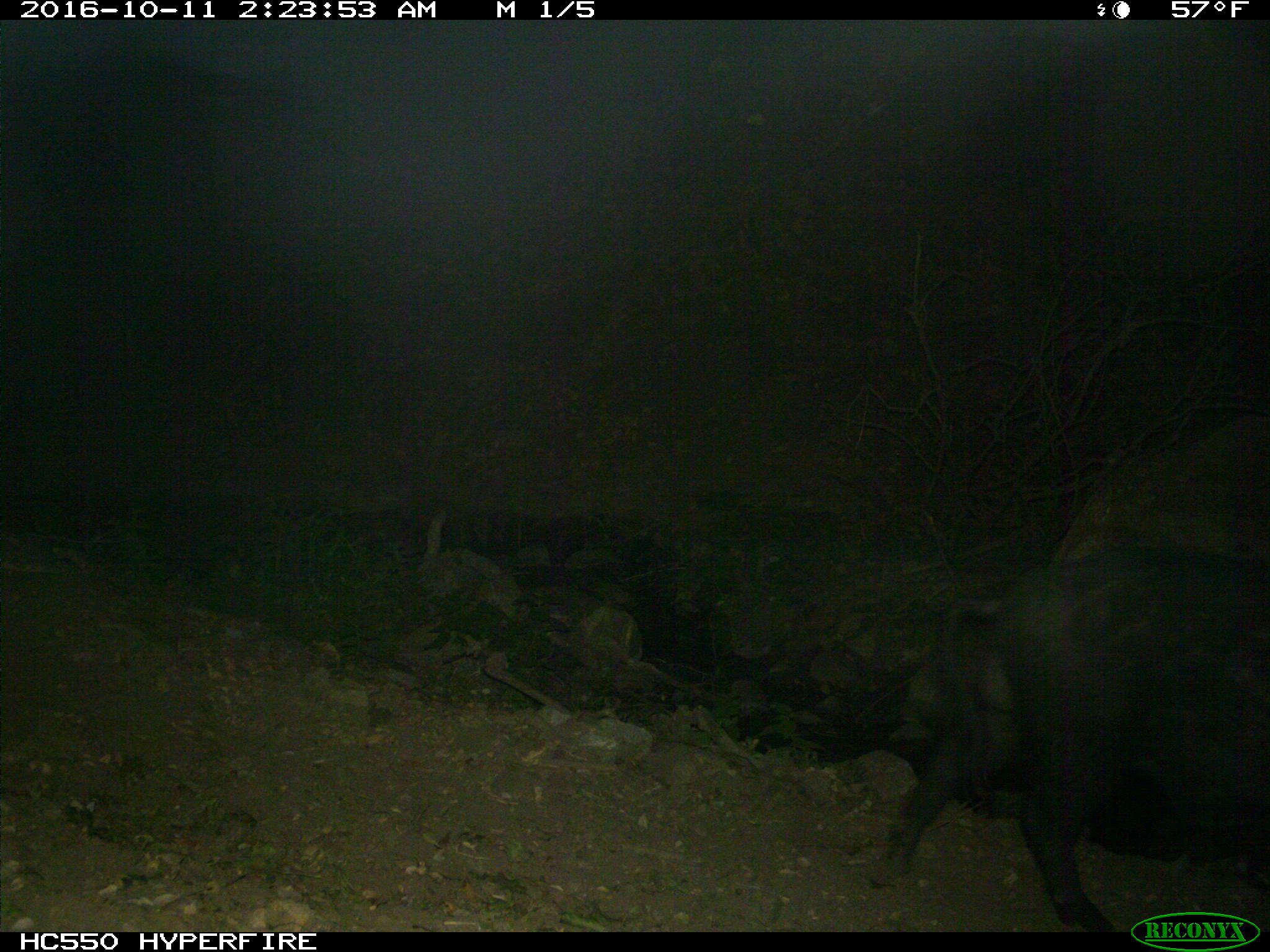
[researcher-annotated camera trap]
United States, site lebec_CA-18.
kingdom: Animalia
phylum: Chordata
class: Mammalia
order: Artiodactyla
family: Suidae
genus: Sus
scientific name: Sus scrofa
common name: wild boar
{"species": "Sus scrofa (wild boar)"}